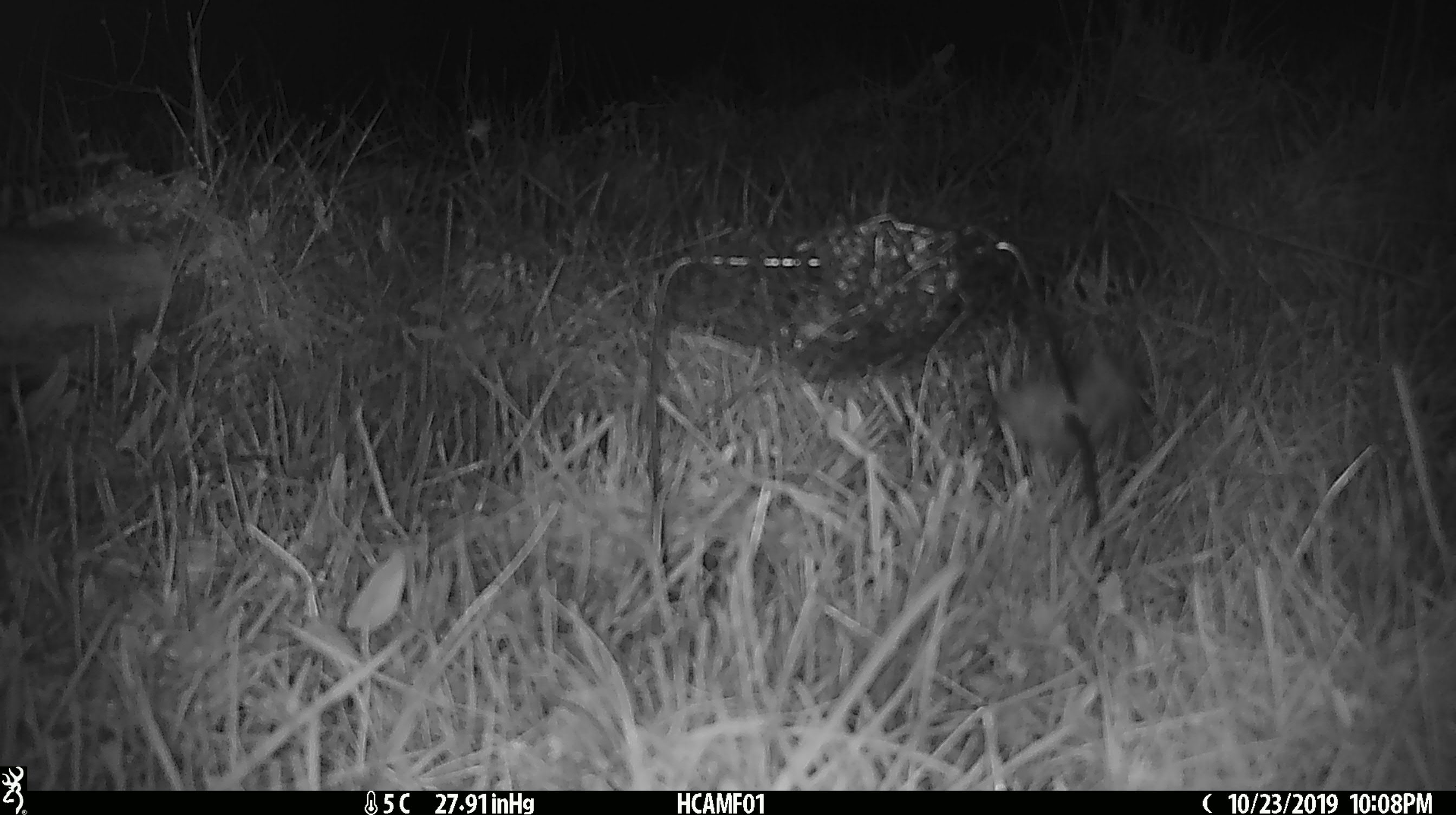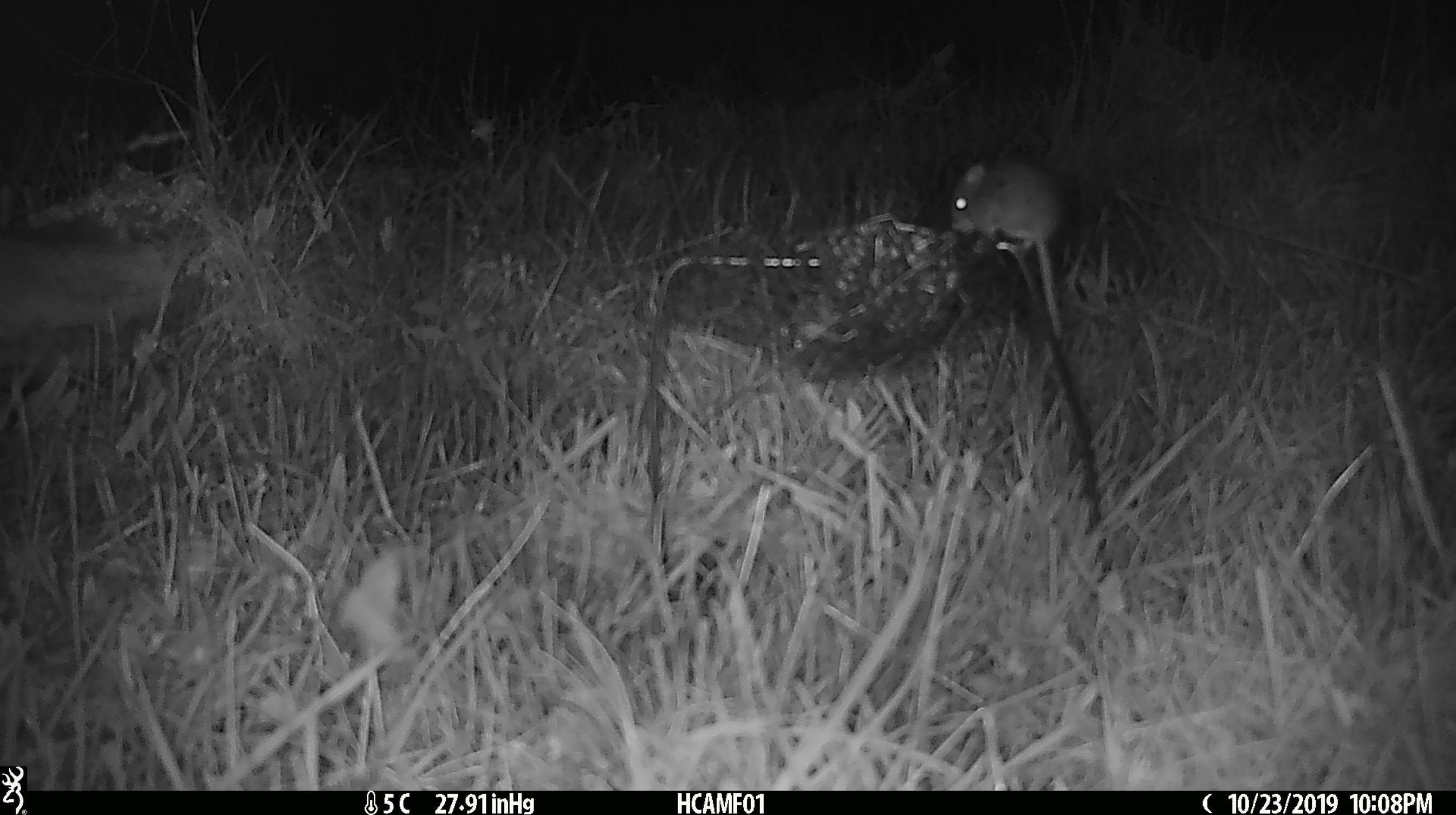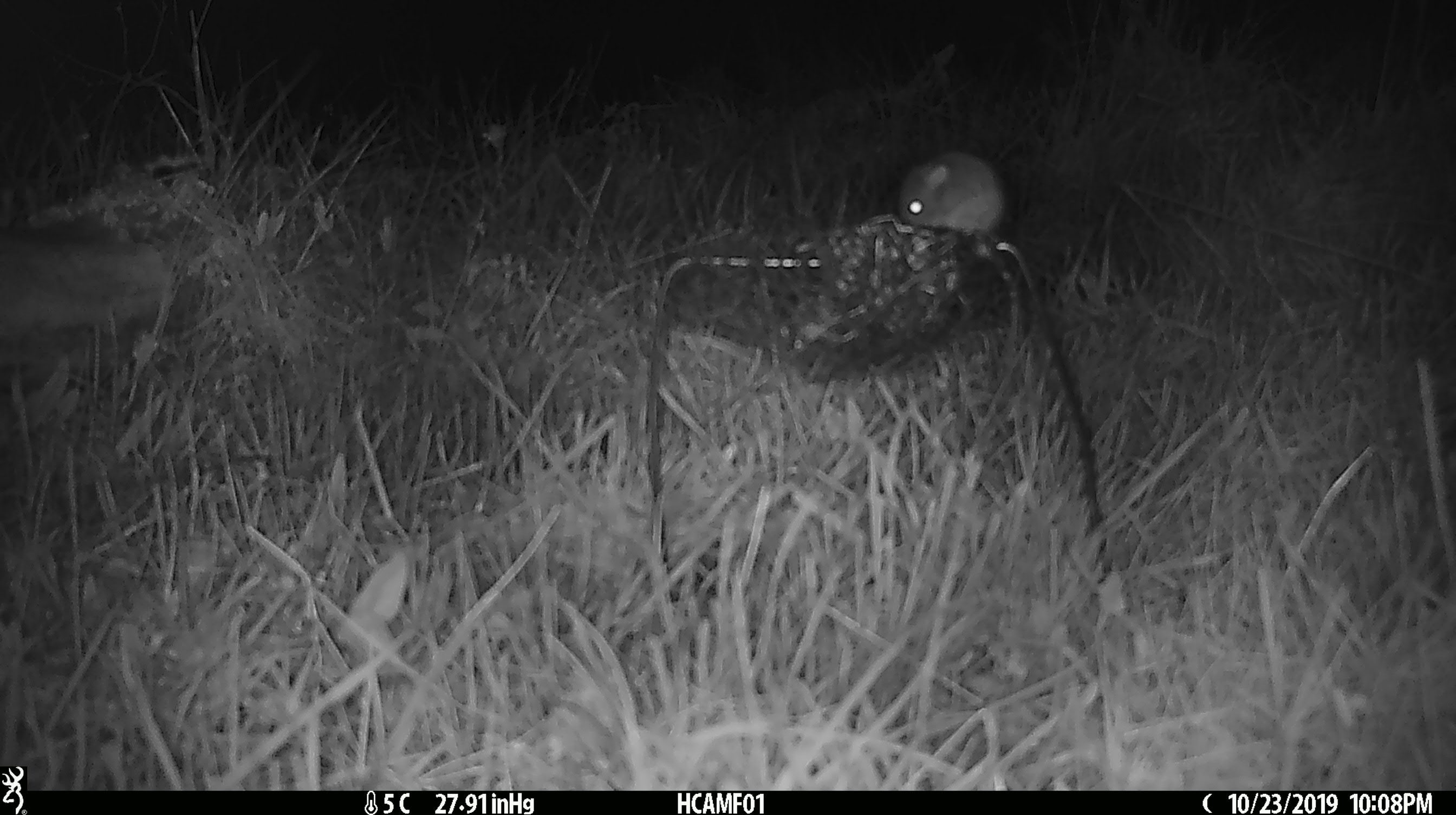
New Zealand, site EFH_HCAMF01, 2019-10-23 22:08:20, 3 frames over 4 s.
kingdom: Animalia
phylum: Chordata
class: Mammalia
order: Rodentia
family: Muridae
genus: Mus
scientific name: Mus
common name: mouse